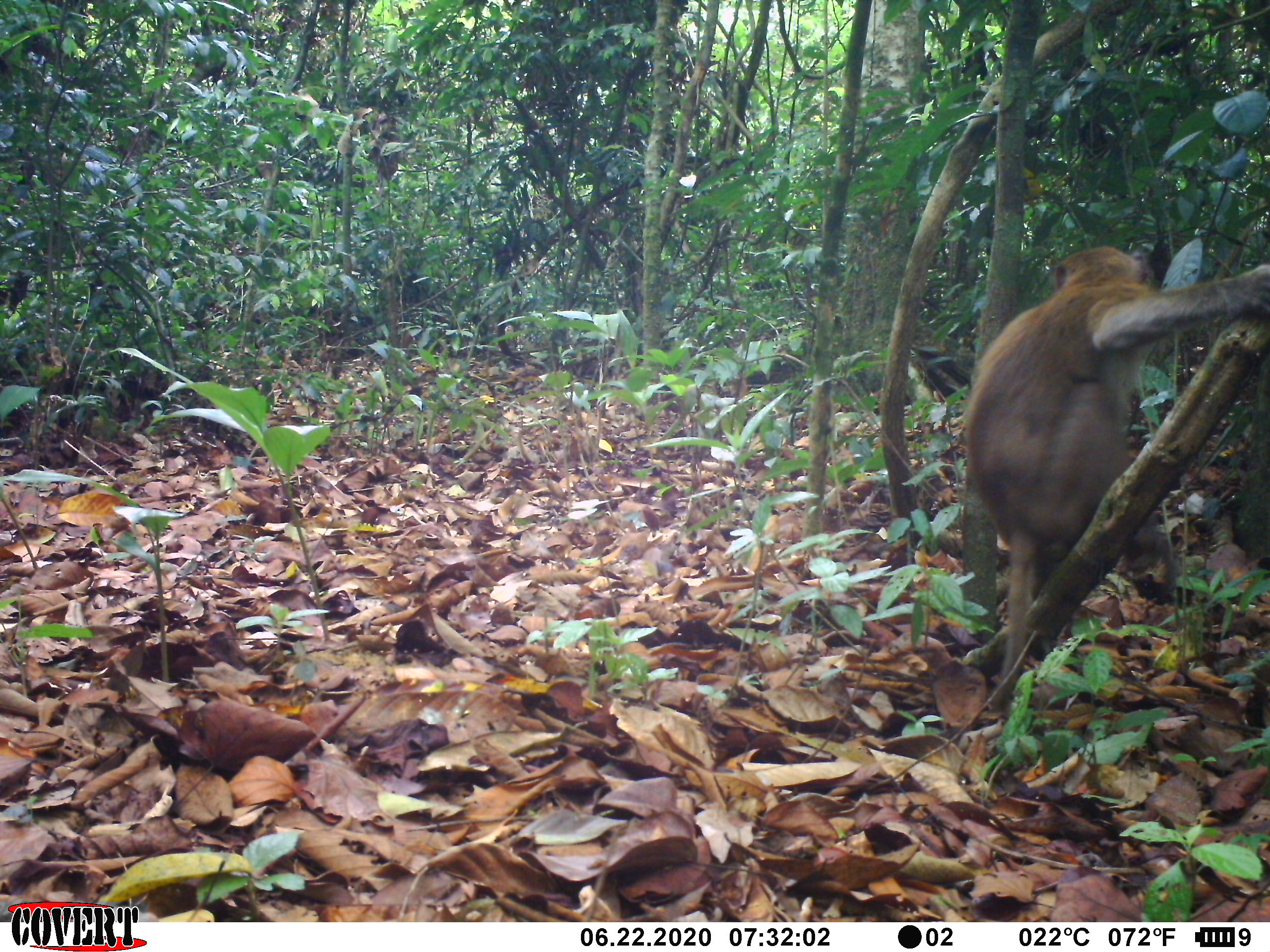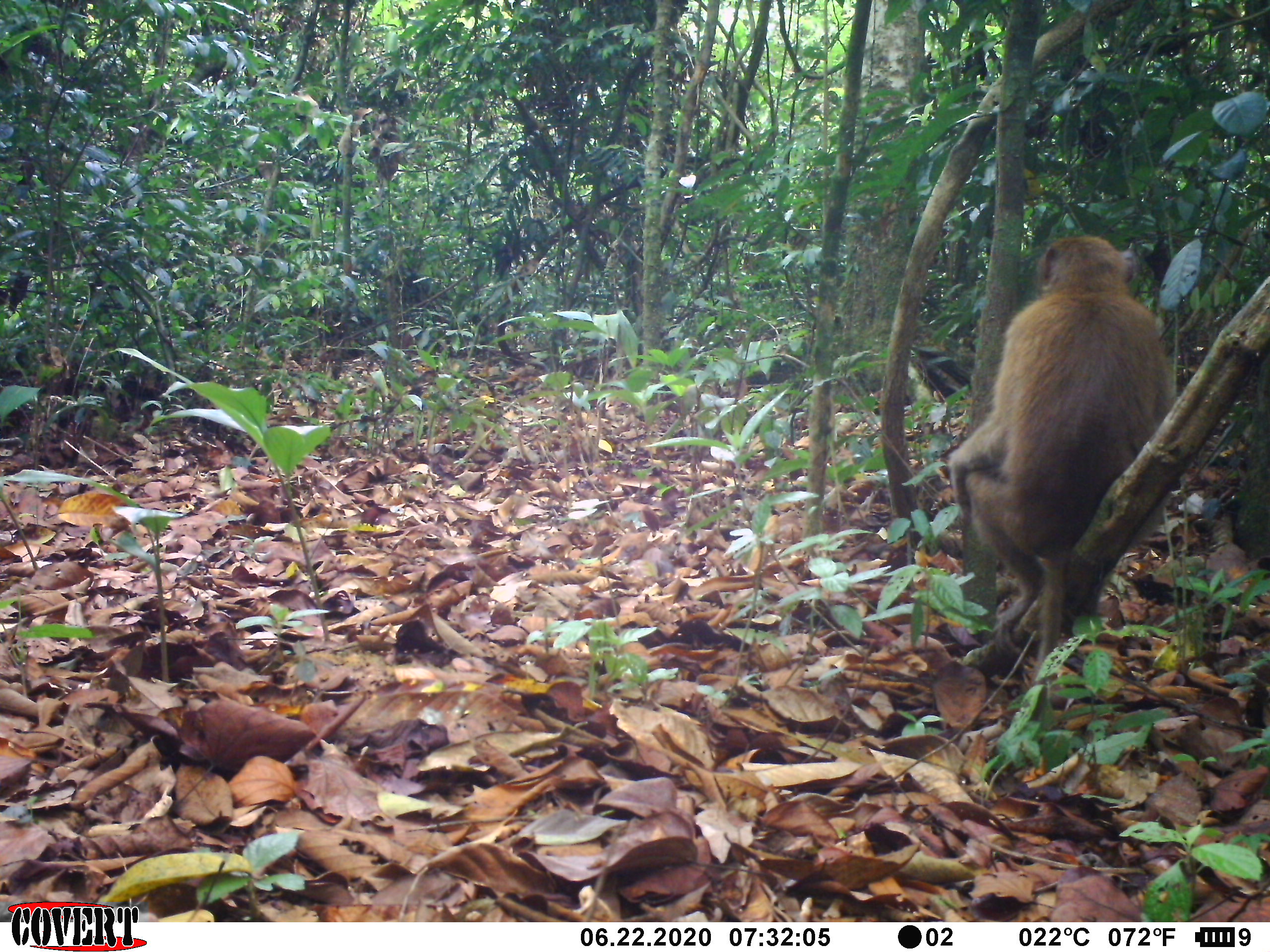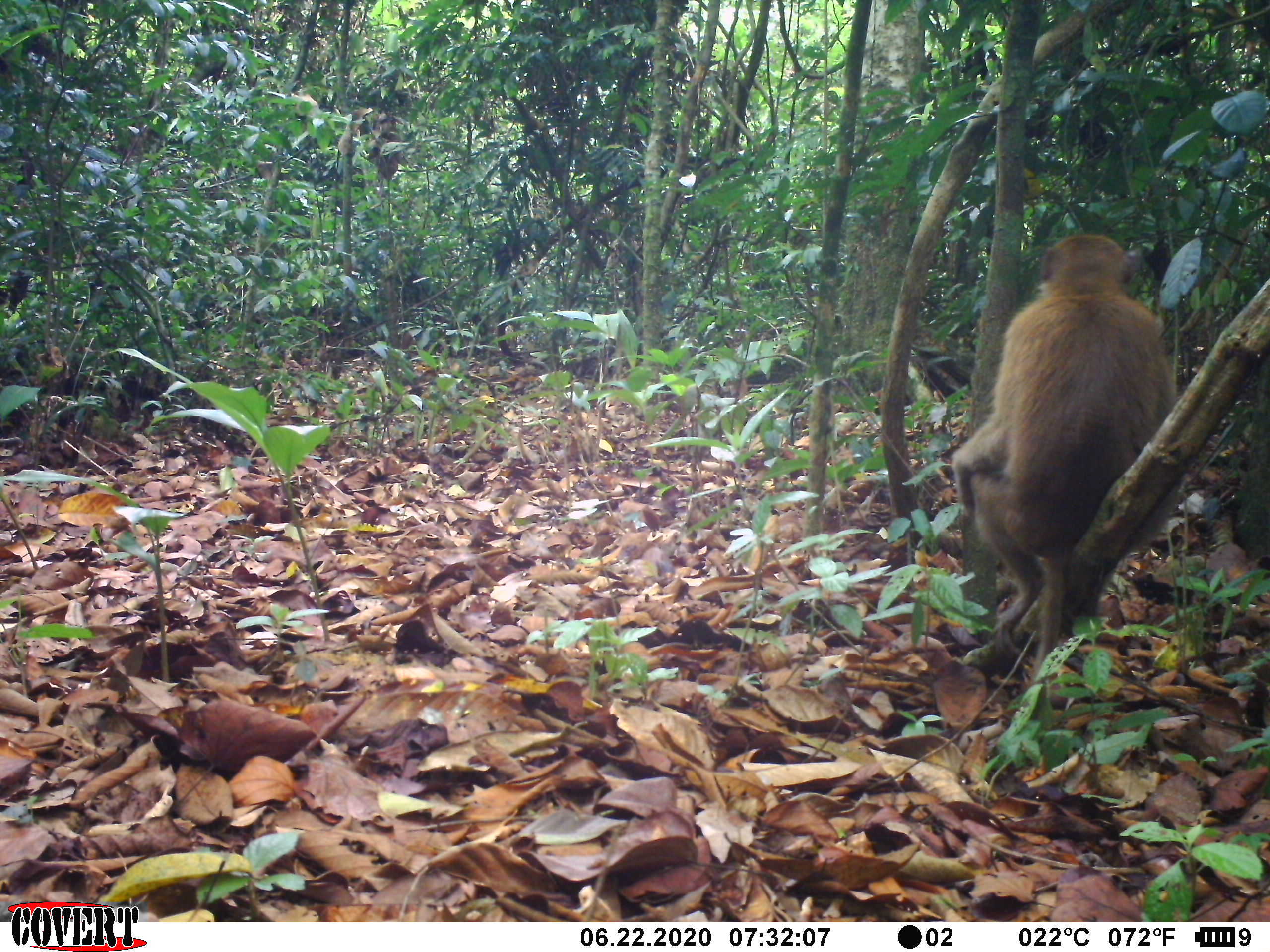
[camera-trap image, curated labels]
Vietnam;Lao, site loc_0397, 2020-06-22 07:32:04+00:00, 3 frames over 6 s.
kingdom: Animalia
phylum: Chordata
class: Mammalia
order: Primates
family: Cercopithecidae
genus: Macaca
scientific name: Macaca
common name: macaques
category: assam or rhesus macaque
Assam or rhesus macaque (macaques) (Macaca). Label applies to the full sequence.